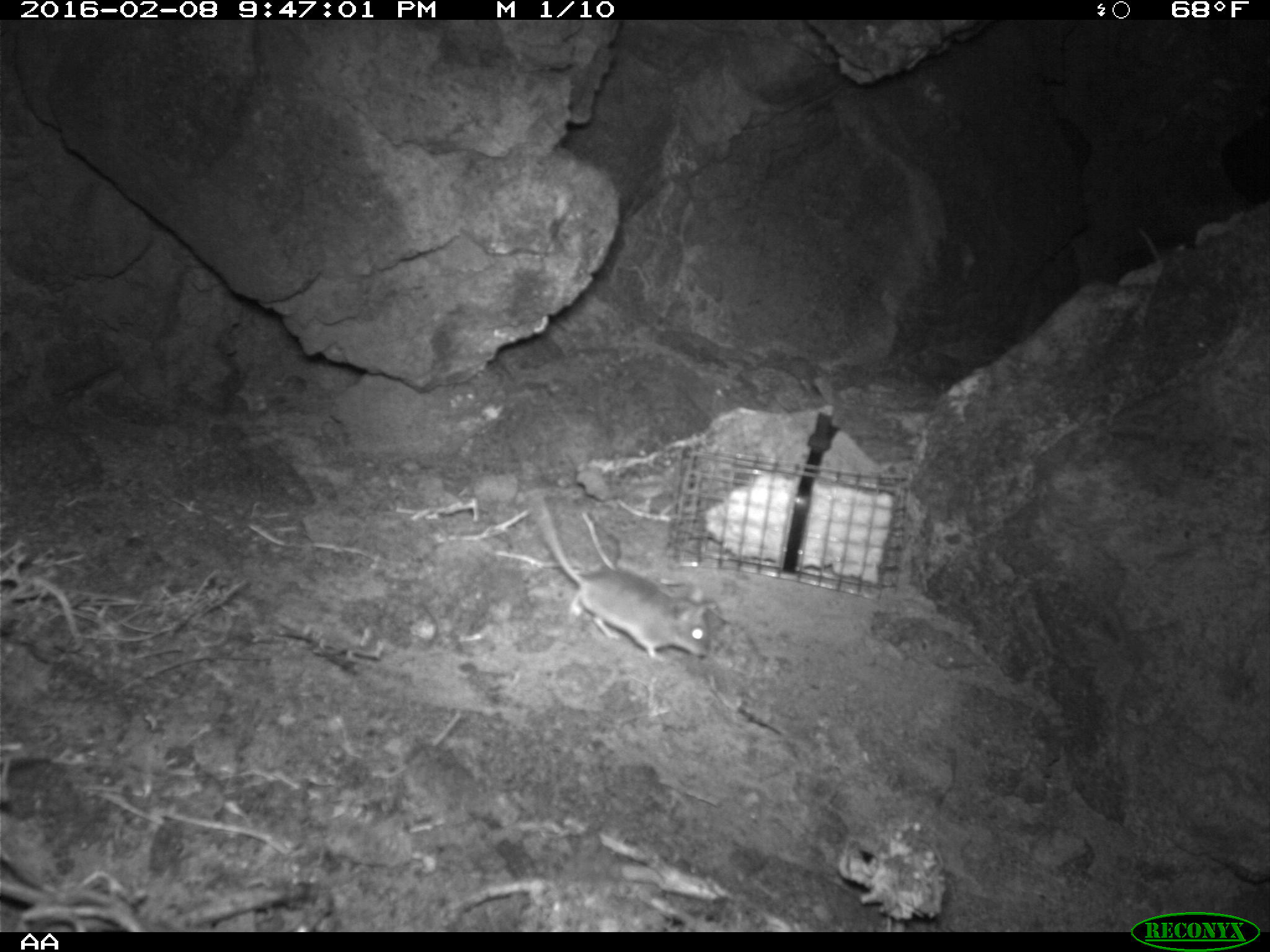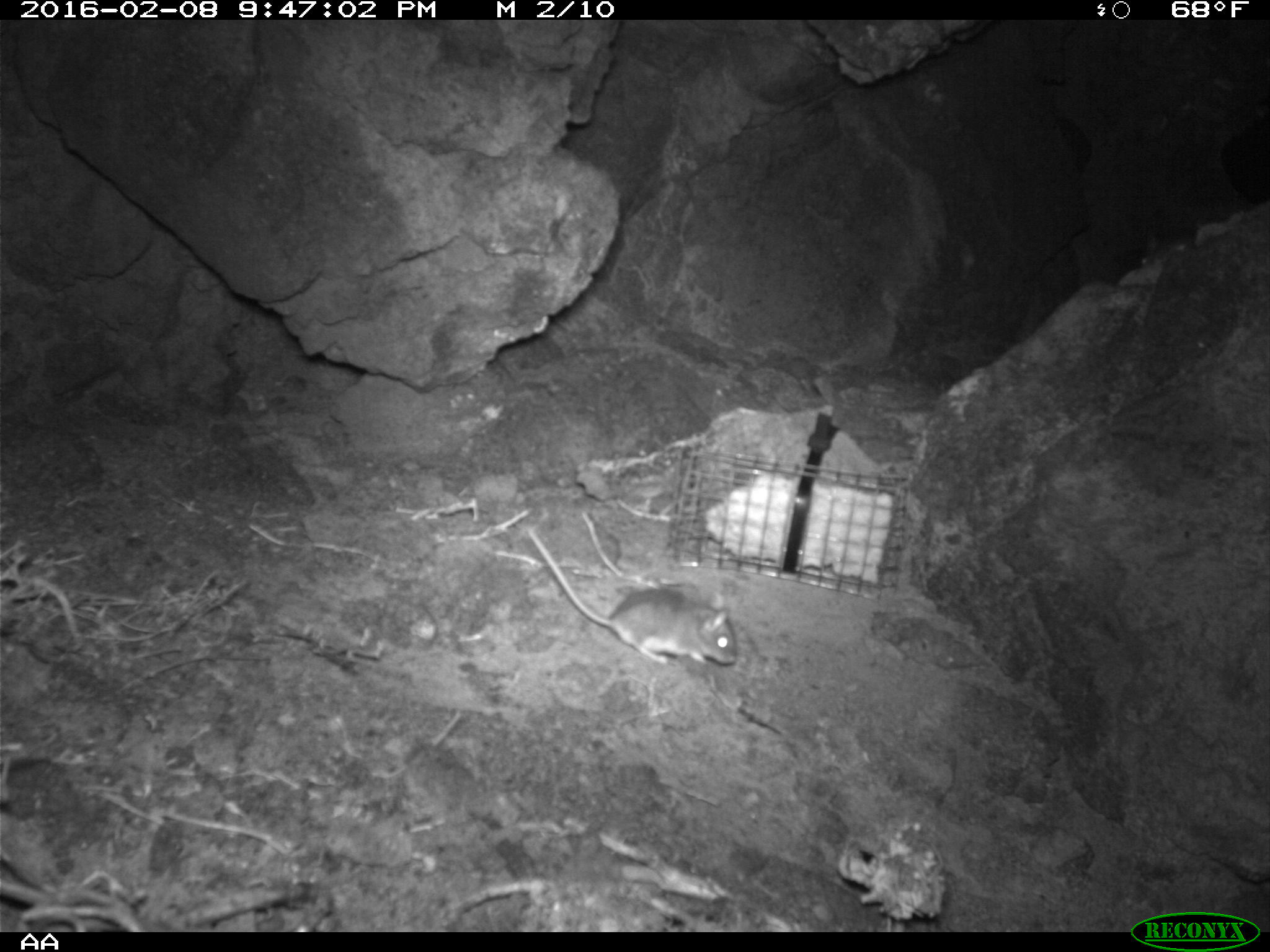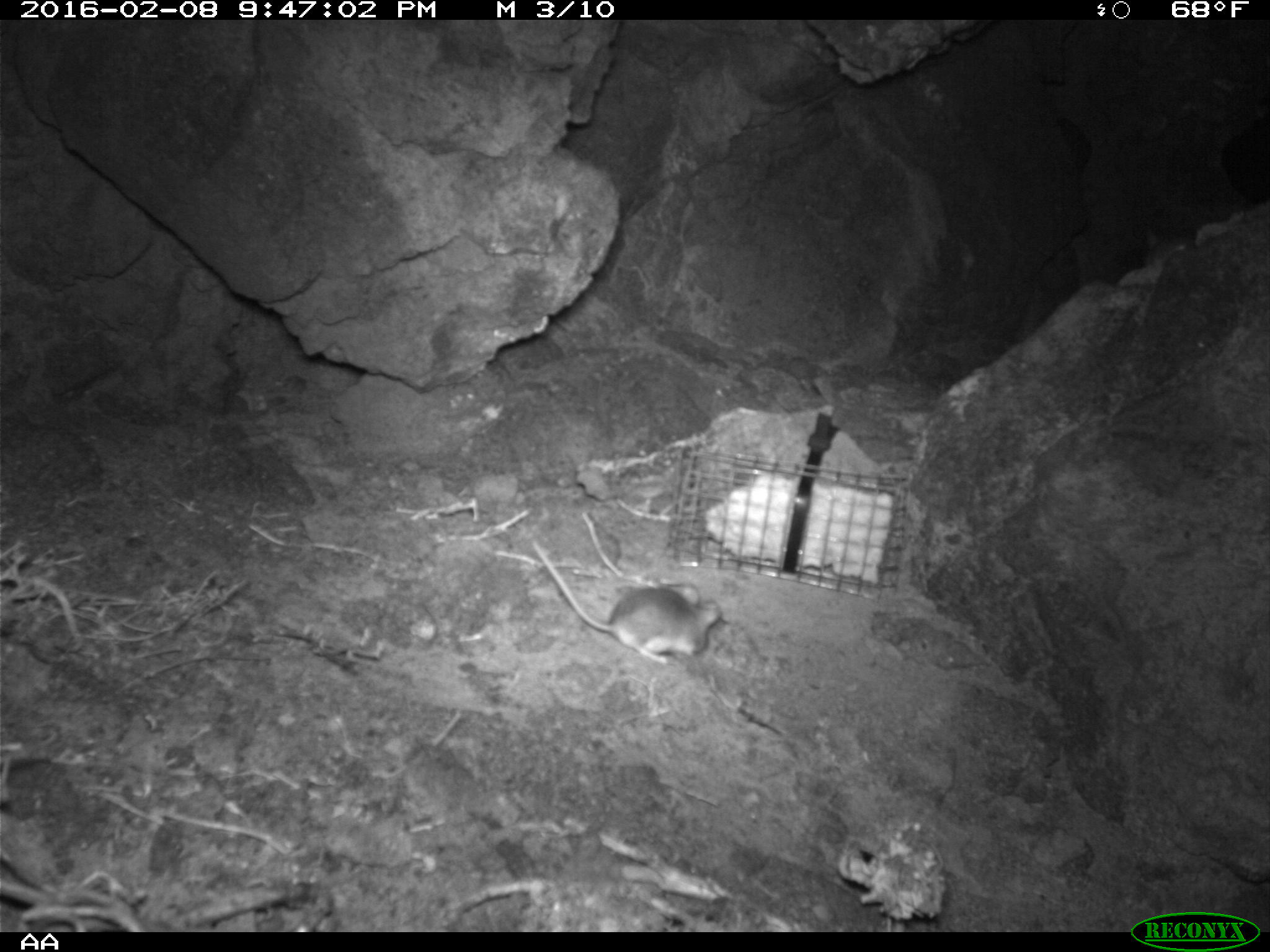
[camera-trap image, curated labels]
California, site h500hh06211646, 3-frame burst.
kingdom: Animalia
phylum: Chordata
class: Mammalia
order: Rodentia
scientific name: Rodentia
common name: rodent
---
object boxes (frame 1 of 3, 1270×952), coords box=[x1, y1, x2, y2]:
rodent: box=[515, 476, 712, 666]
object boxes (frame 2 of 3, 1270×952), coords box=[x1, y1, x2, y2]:
rodent: box=[526, 527, 738, 664]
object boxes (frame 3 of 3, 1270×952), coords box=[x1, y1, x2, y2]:
rodent: box=[531, 539, 722, 666]